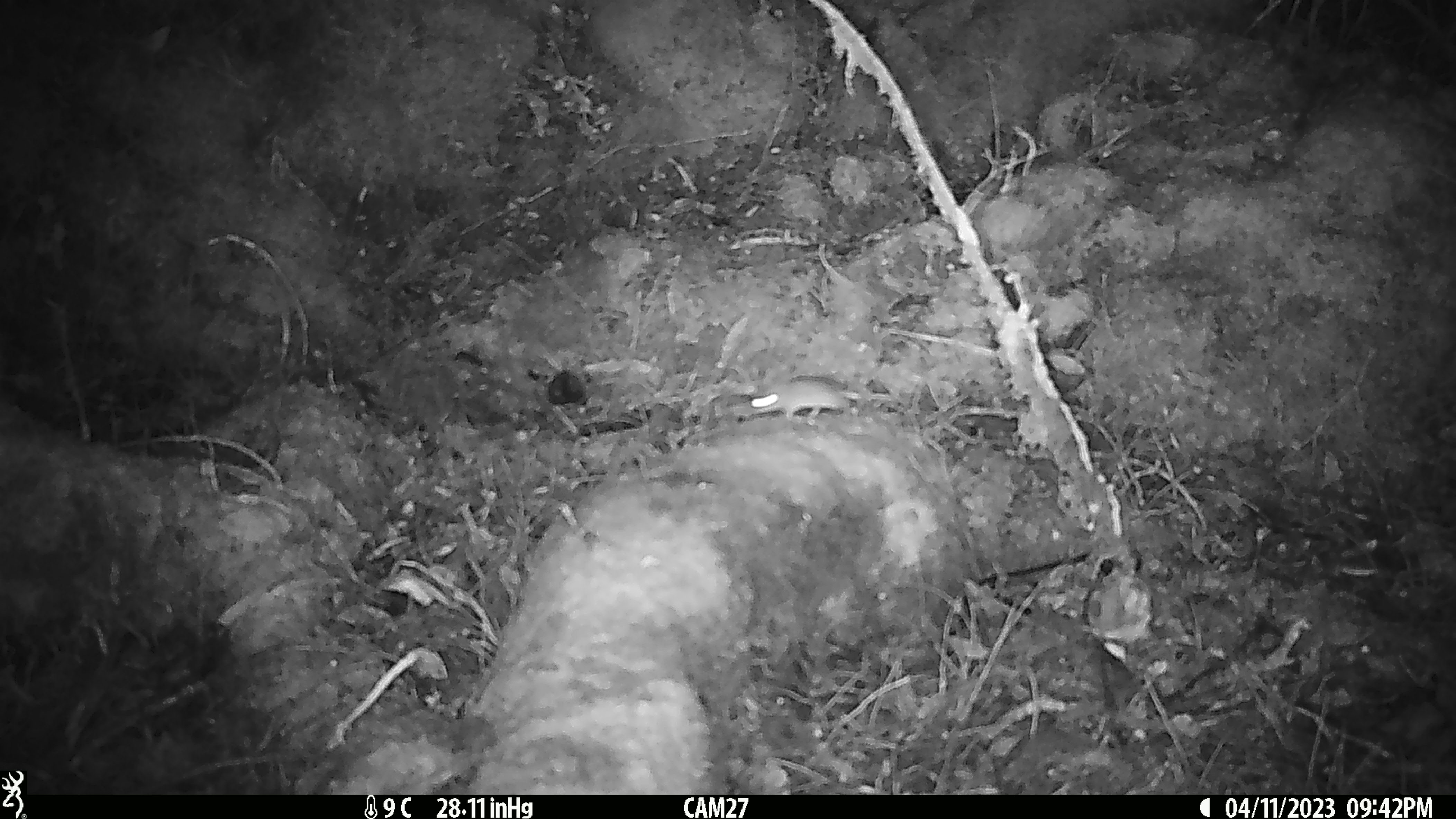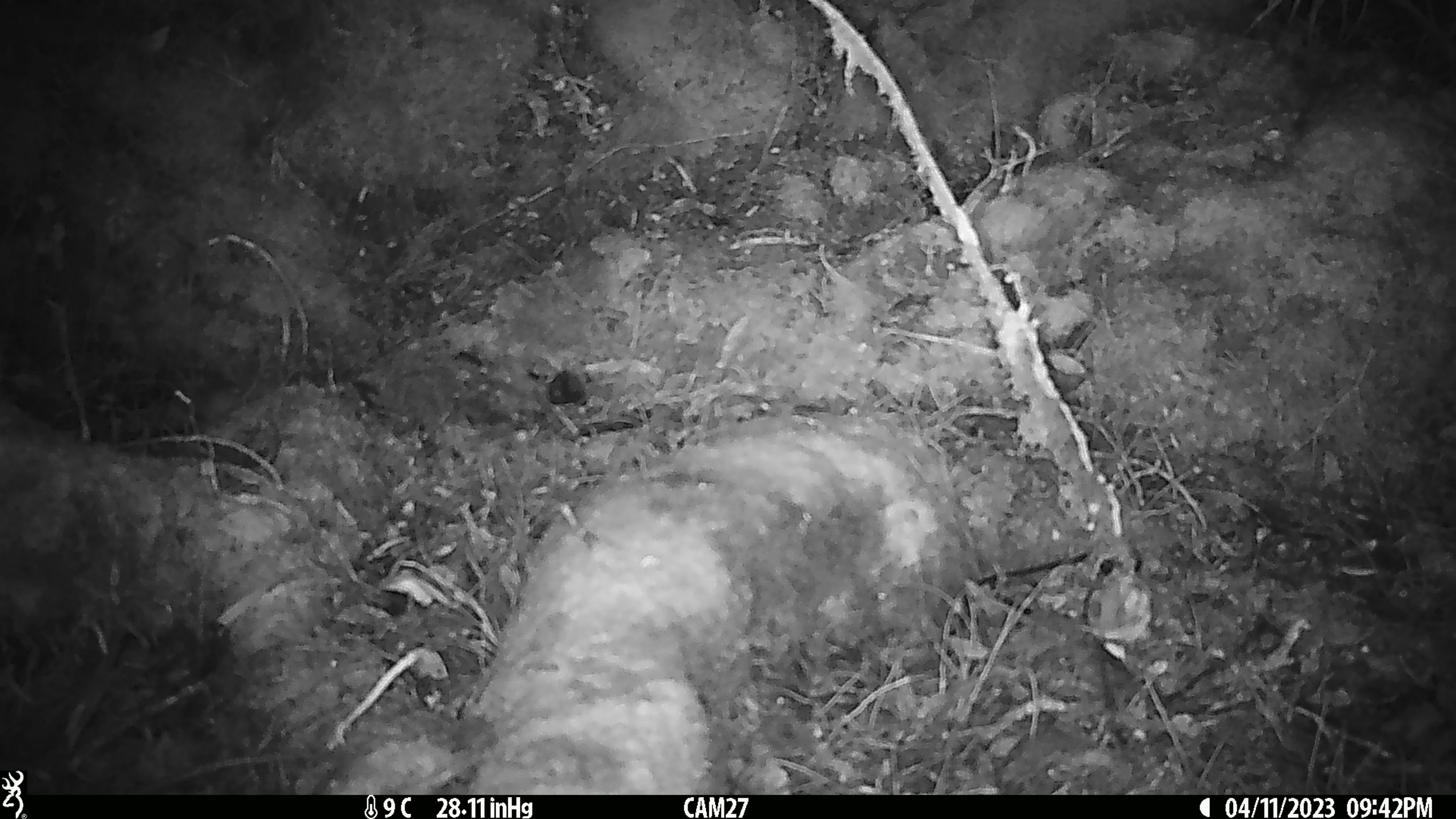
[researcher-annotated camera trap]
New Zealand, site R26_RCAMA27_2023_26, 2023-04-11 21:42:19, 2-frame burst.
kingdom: Animalia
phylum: Chordata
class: Mammalia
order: Rodentia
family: Muridae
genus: Mus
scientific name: Mus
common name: mouse